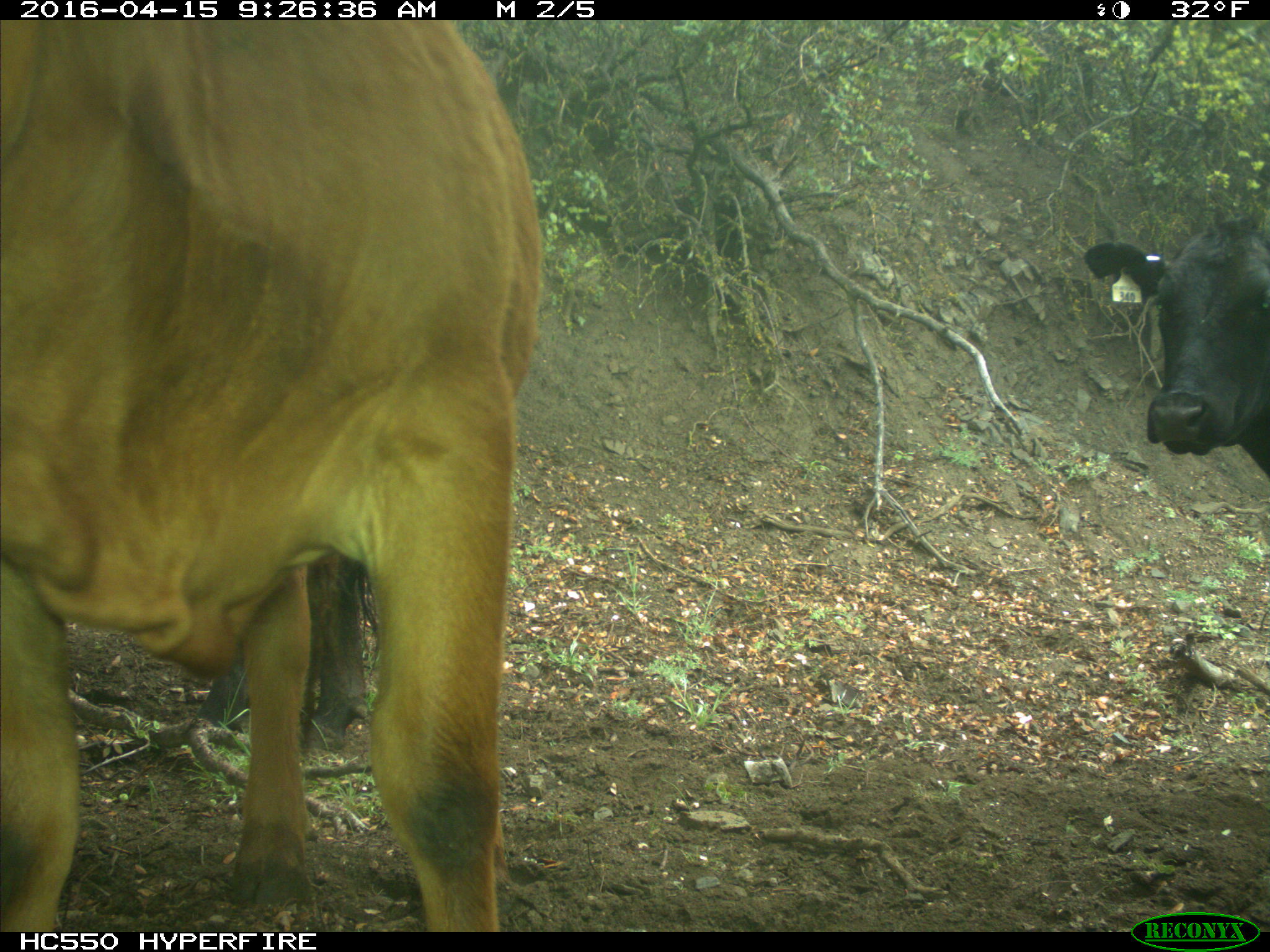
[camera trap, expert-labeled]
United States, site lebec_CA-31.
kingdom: Animalia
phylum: Chordata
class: Mammalia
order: Artiodactyla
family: Bovidae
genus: Bos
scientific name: Bos taurus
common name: domestic cow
Bos taurus (domestic cow).